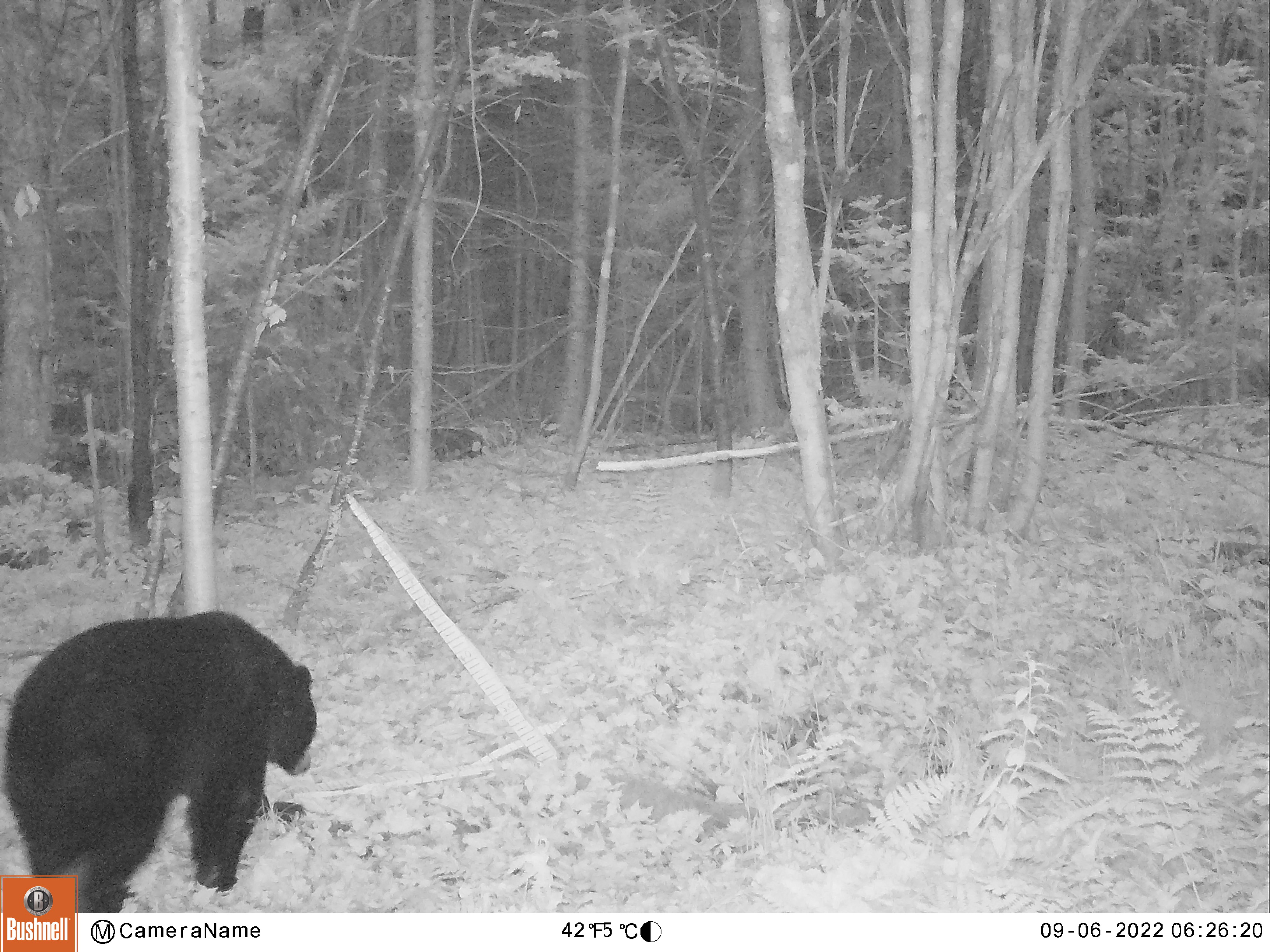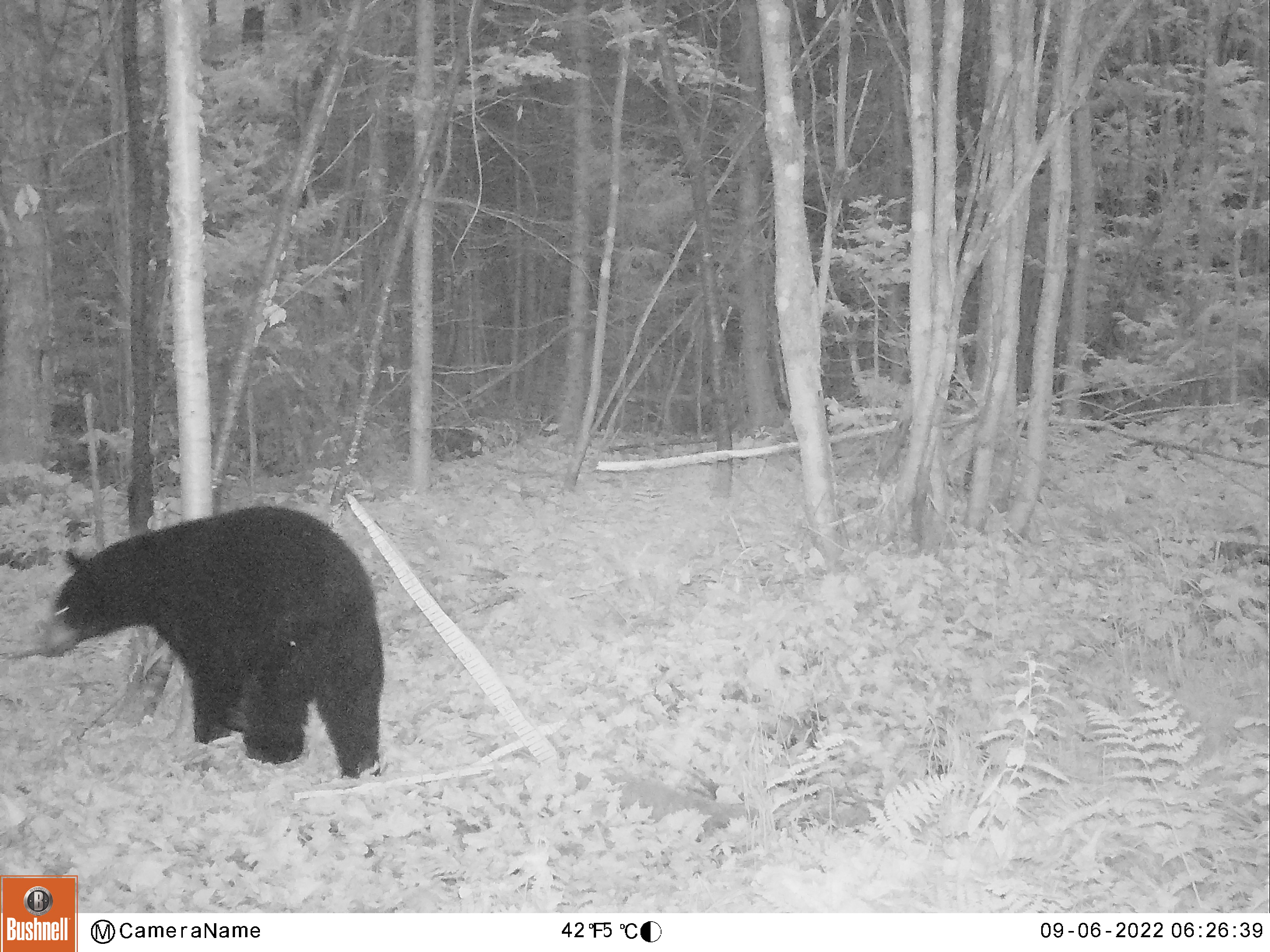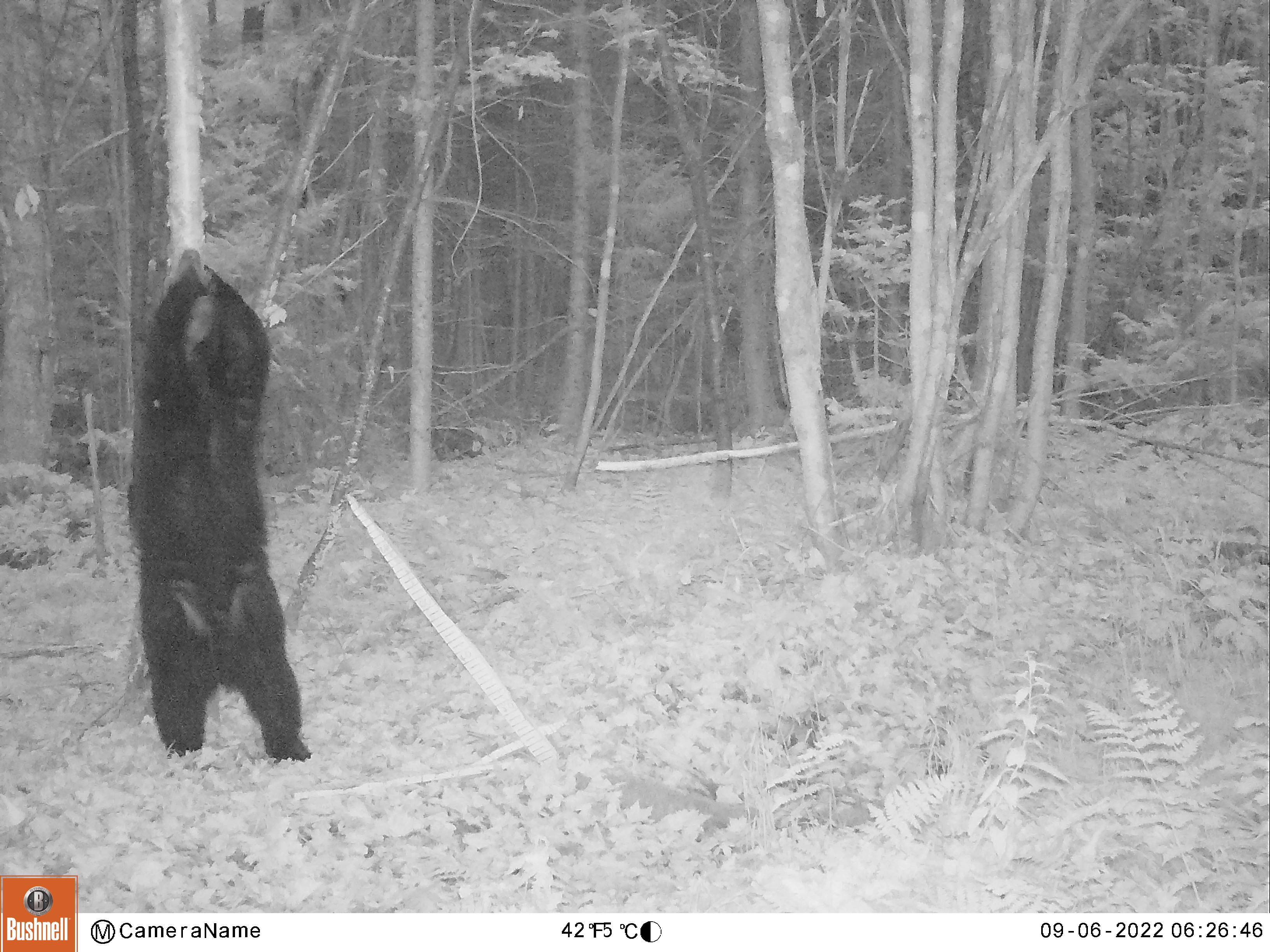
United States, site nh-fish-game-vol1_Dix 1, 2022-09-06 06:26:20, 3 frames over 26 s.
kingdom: Animalia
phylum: Chordata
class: Mammalia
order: Carnivora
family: Ursidae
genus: Ursus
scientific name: Ursus americanus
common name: black bear